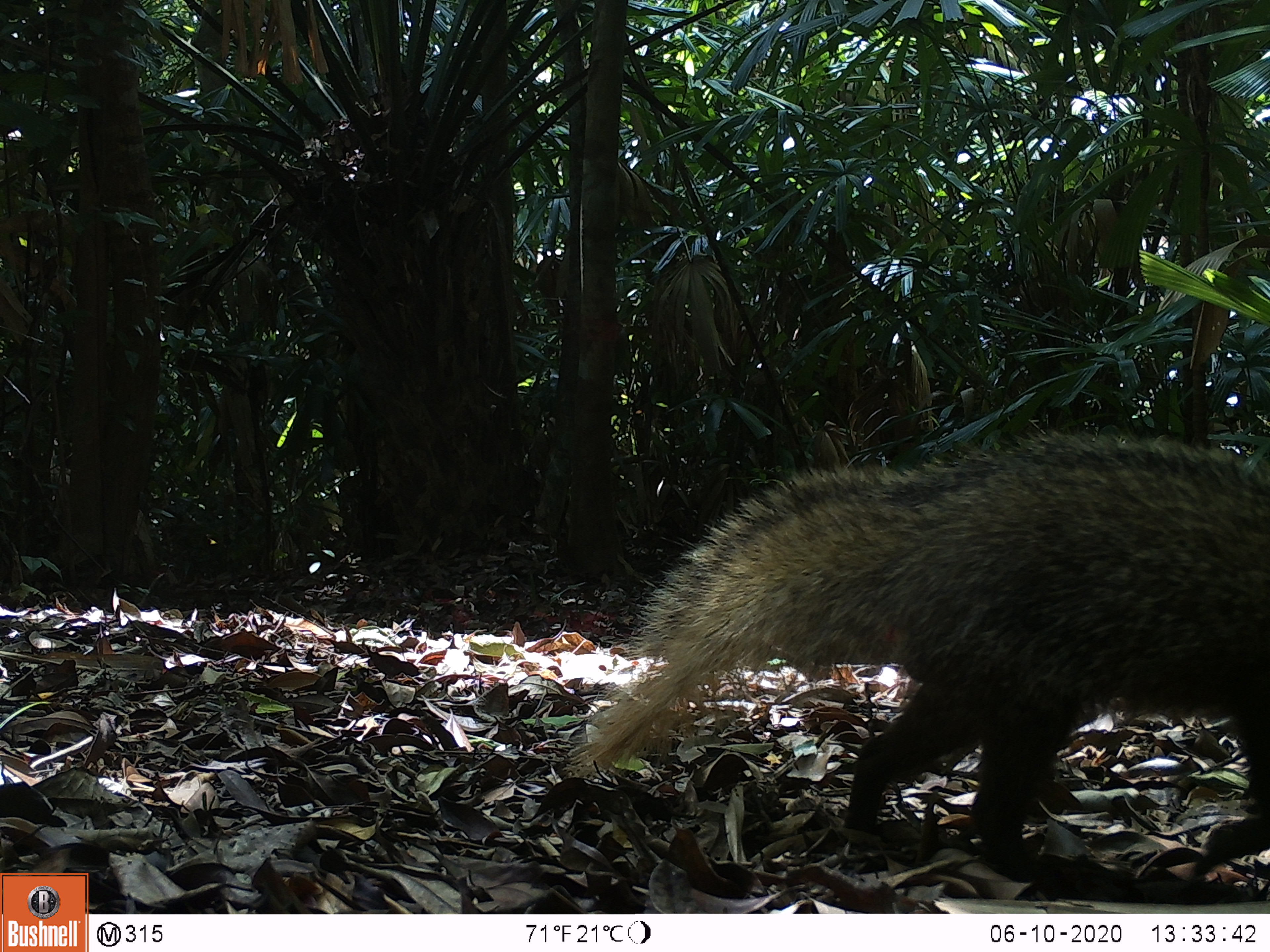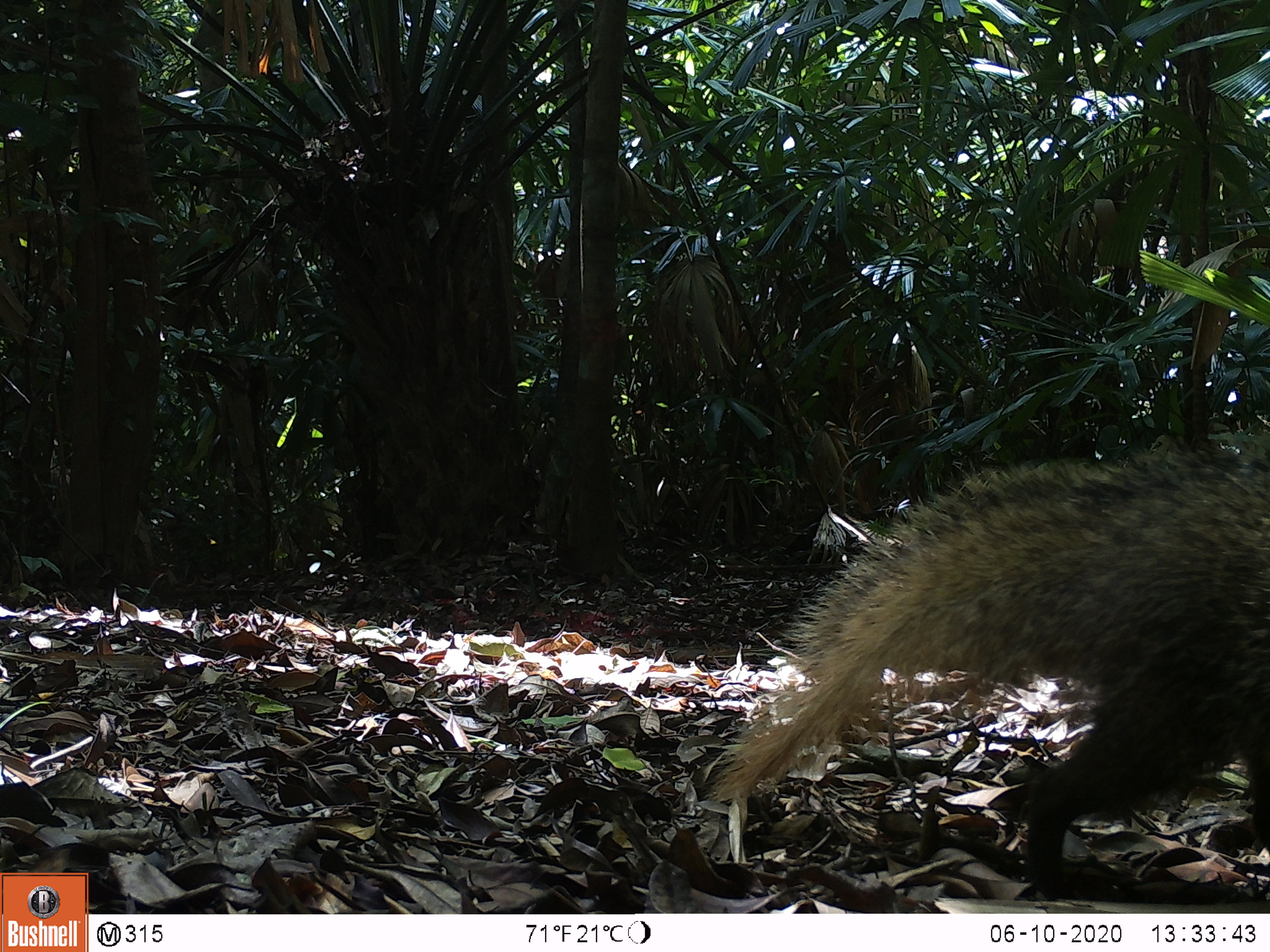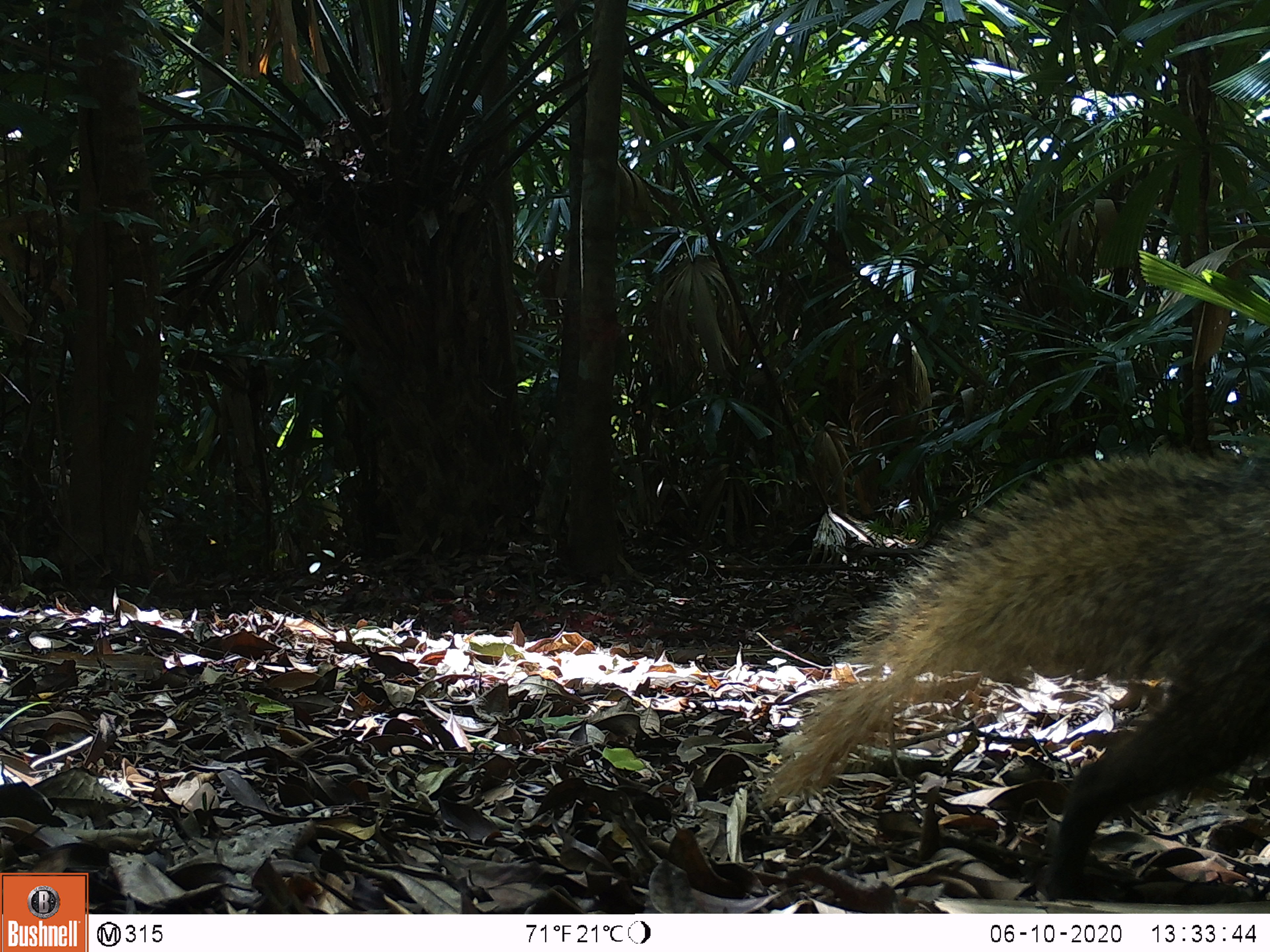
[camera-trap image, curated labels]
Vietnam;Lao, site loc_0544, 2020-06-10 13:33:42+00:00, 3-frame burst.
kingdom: Animalia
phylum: Chordata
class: Mammalia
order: Carnivora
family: Herpestidae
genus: Urva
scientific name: Urva urva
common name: crab-eating mongoose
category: crab eating mongoose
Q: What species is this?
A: Crab eating mongoose (crab-eating mongoose) (Urva urva).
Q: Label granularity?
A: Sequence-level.